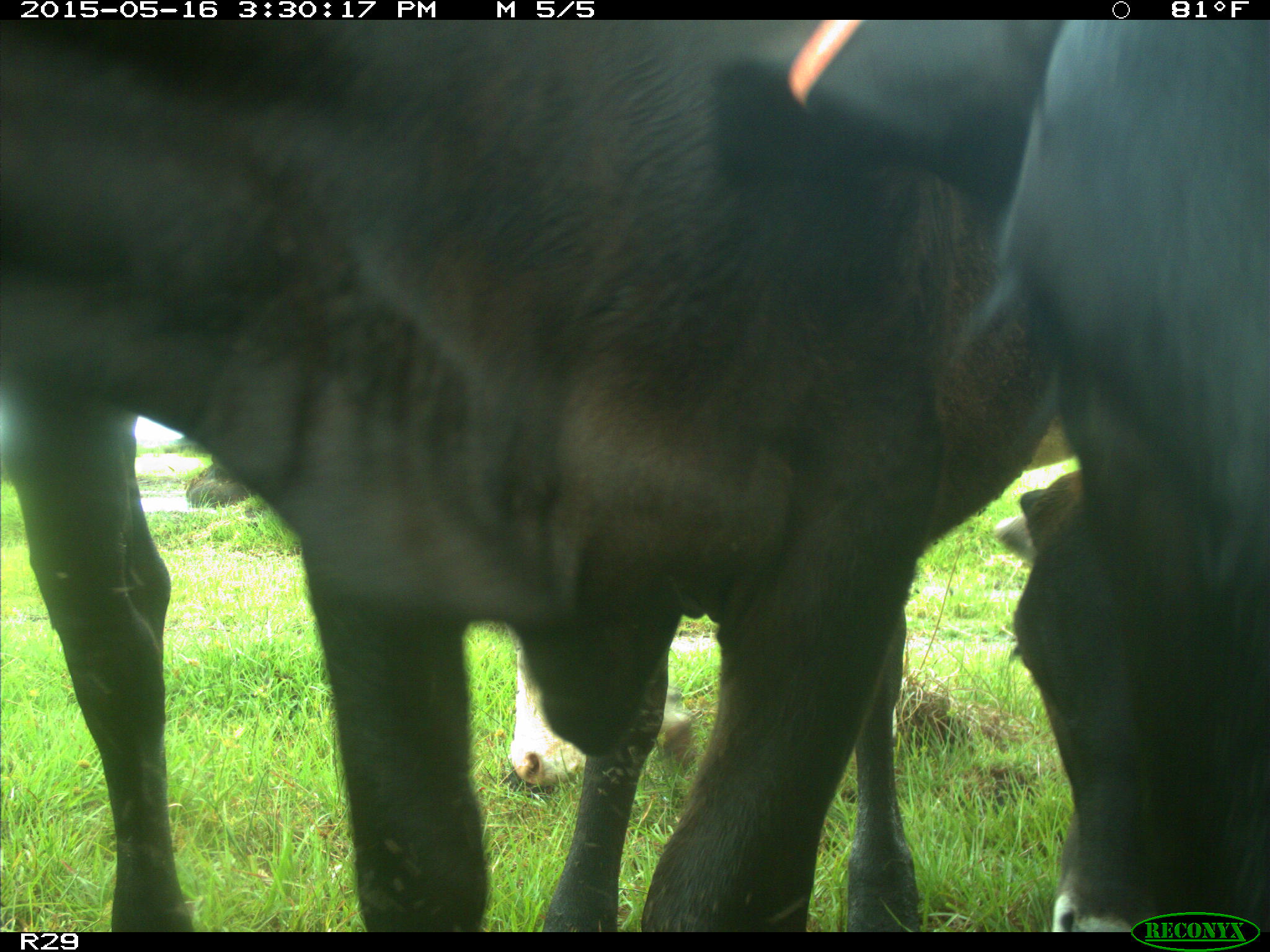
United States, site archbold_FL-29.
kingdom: Animalia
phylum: Chordata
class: Mammalia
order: Artiodactyla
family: Bovidae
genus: Bos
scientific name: Bos taurus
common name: domestic cow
Bos taurus (domestic cow).